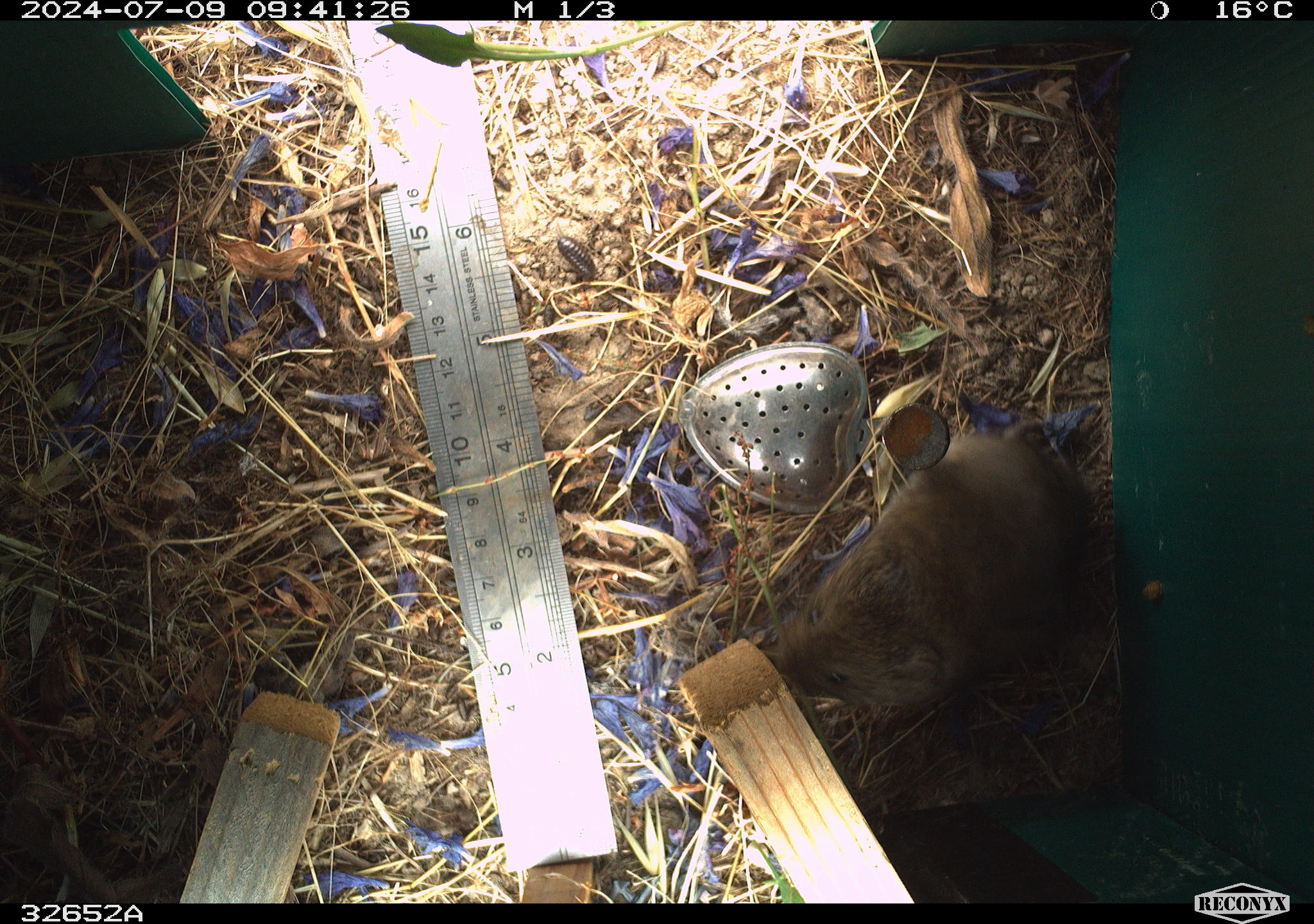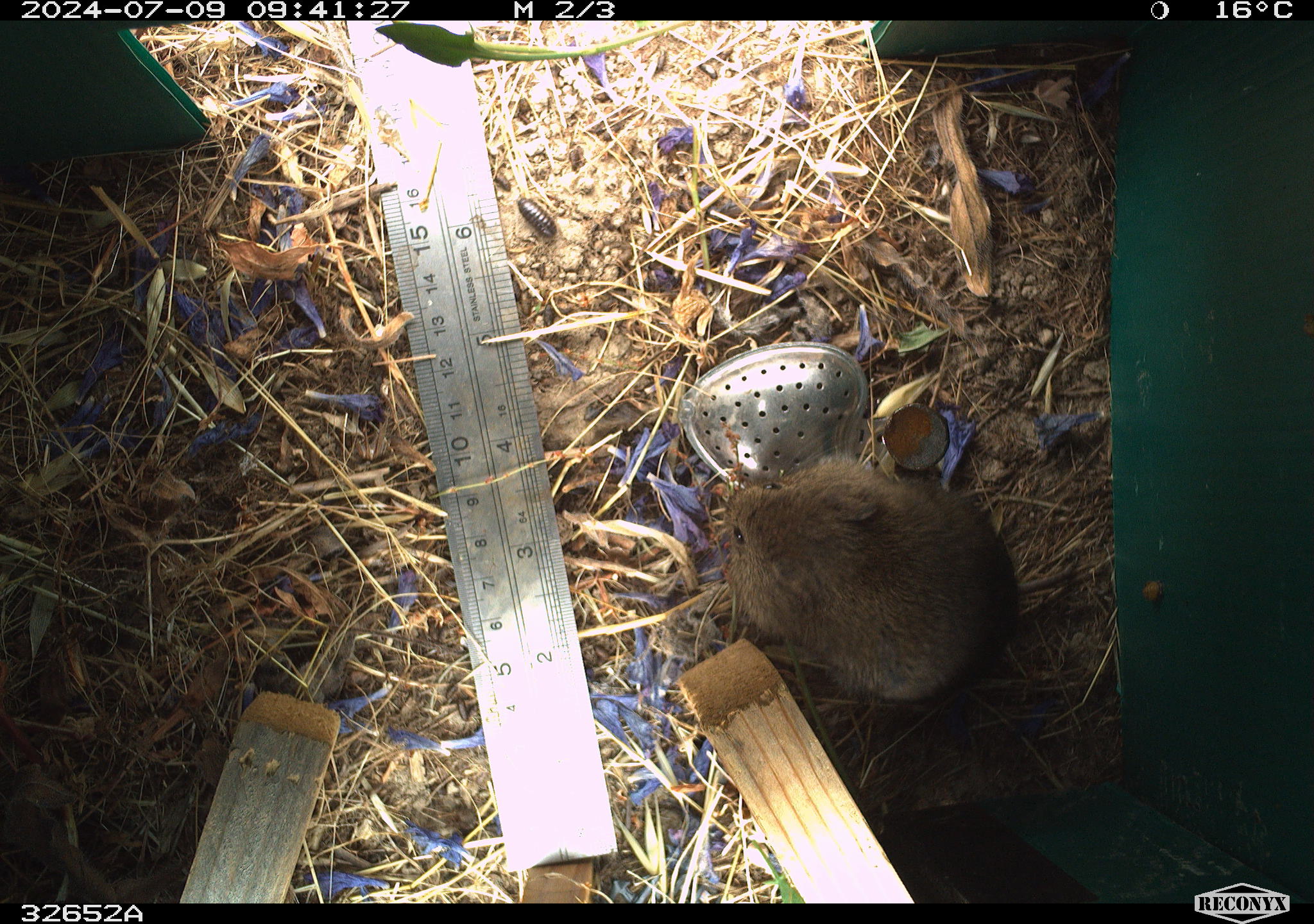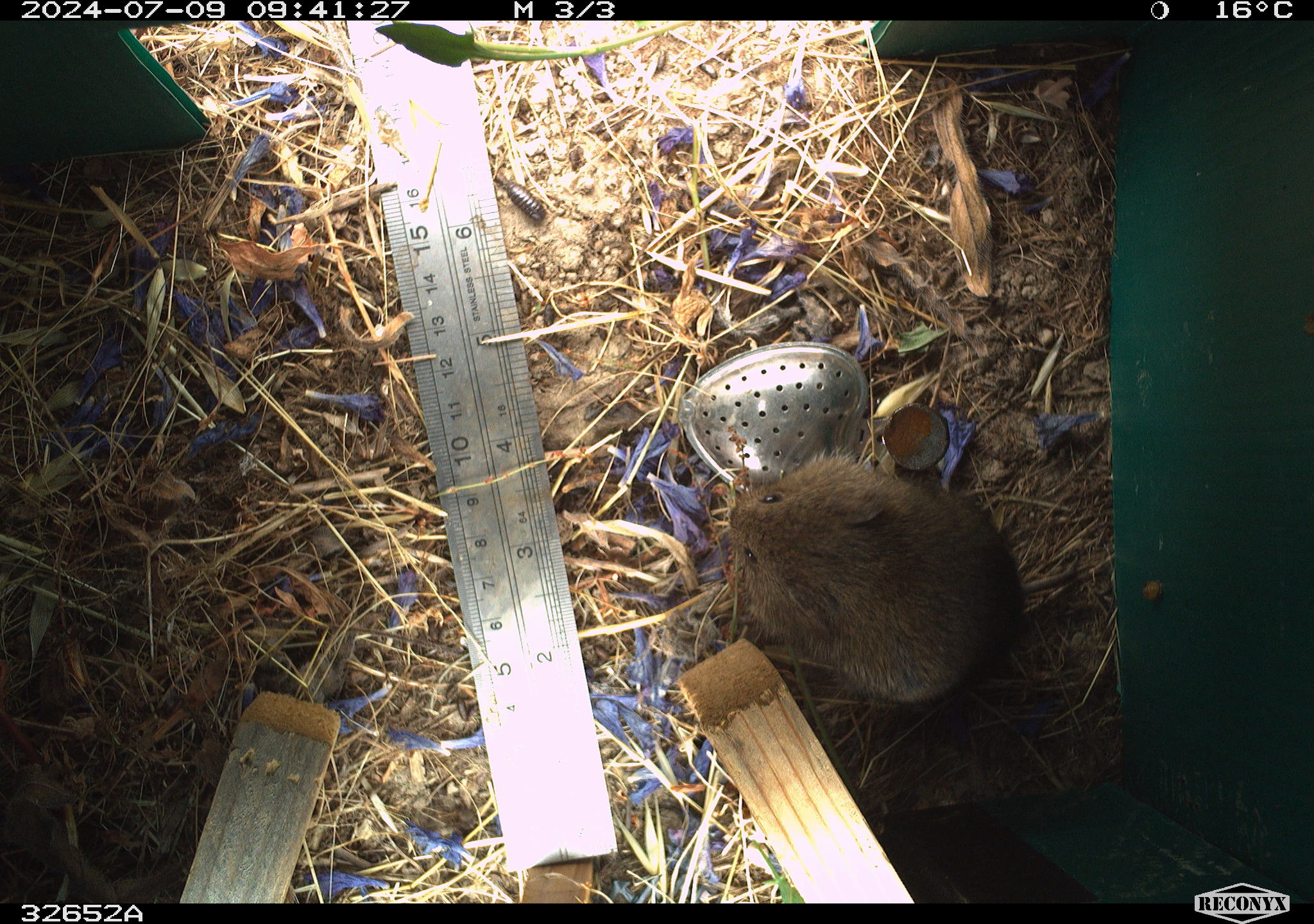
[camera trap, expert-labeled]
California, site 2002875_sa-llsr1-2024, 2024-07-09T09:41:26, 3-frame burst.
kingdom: Animalia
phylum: Chordata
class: Mammalia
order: Rodentia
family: Cricetidae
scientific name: Arvicolinae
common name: voles, lemmings, and muskrats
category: arvicolinae subfamily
Arvicolinae subfamily (voles, lemmings, and muskrats) (Arvicolinae).